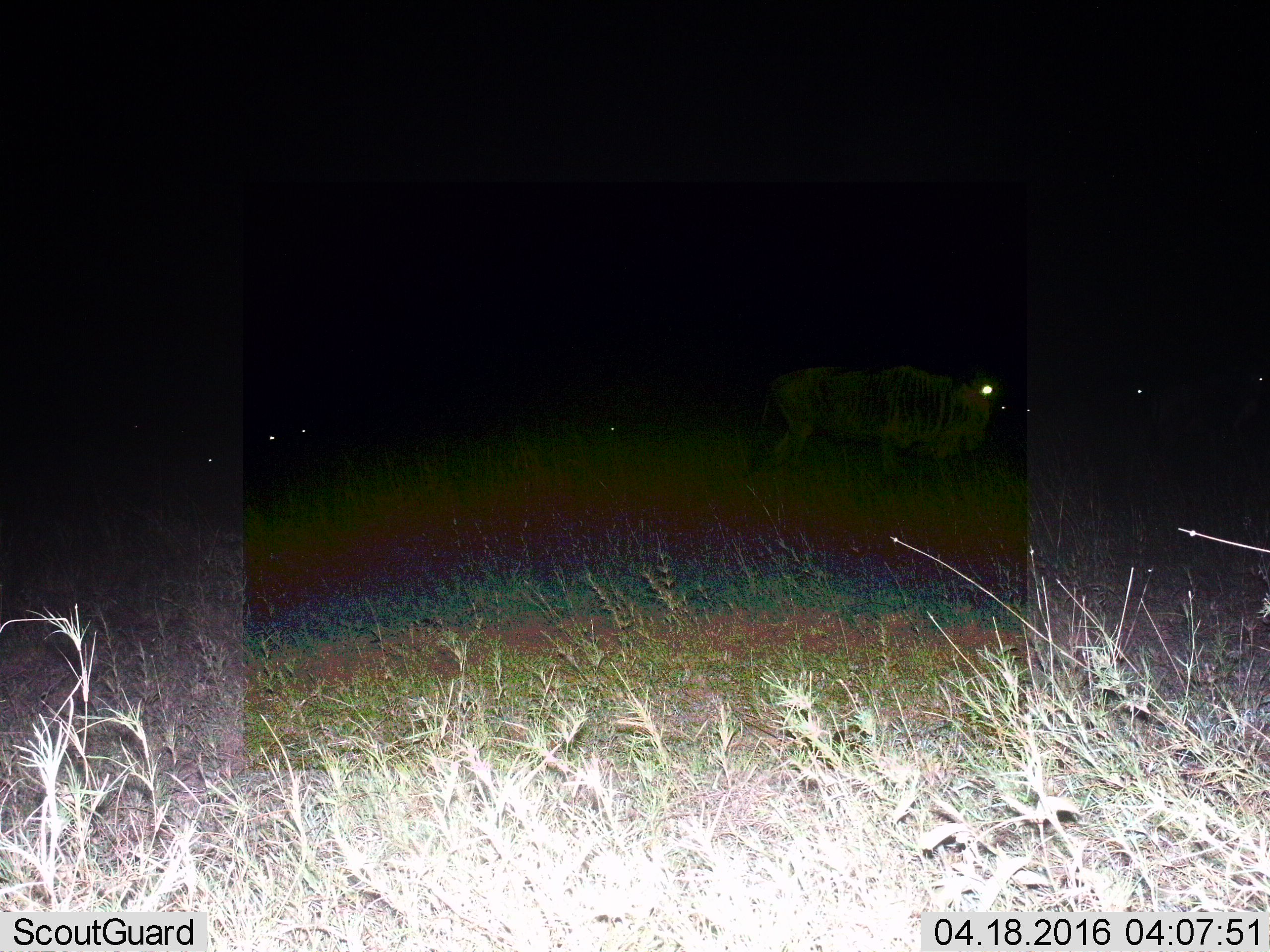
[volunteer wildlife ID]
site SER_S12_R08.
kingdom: Animalia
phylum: Chordata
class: Mammalia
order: Artiodactyla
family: Bovidae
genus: Connochaetes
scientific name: Connochaetes taurinus taurinus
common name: blue wildebeest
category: wildebeestblue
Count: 8.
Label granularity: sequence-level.